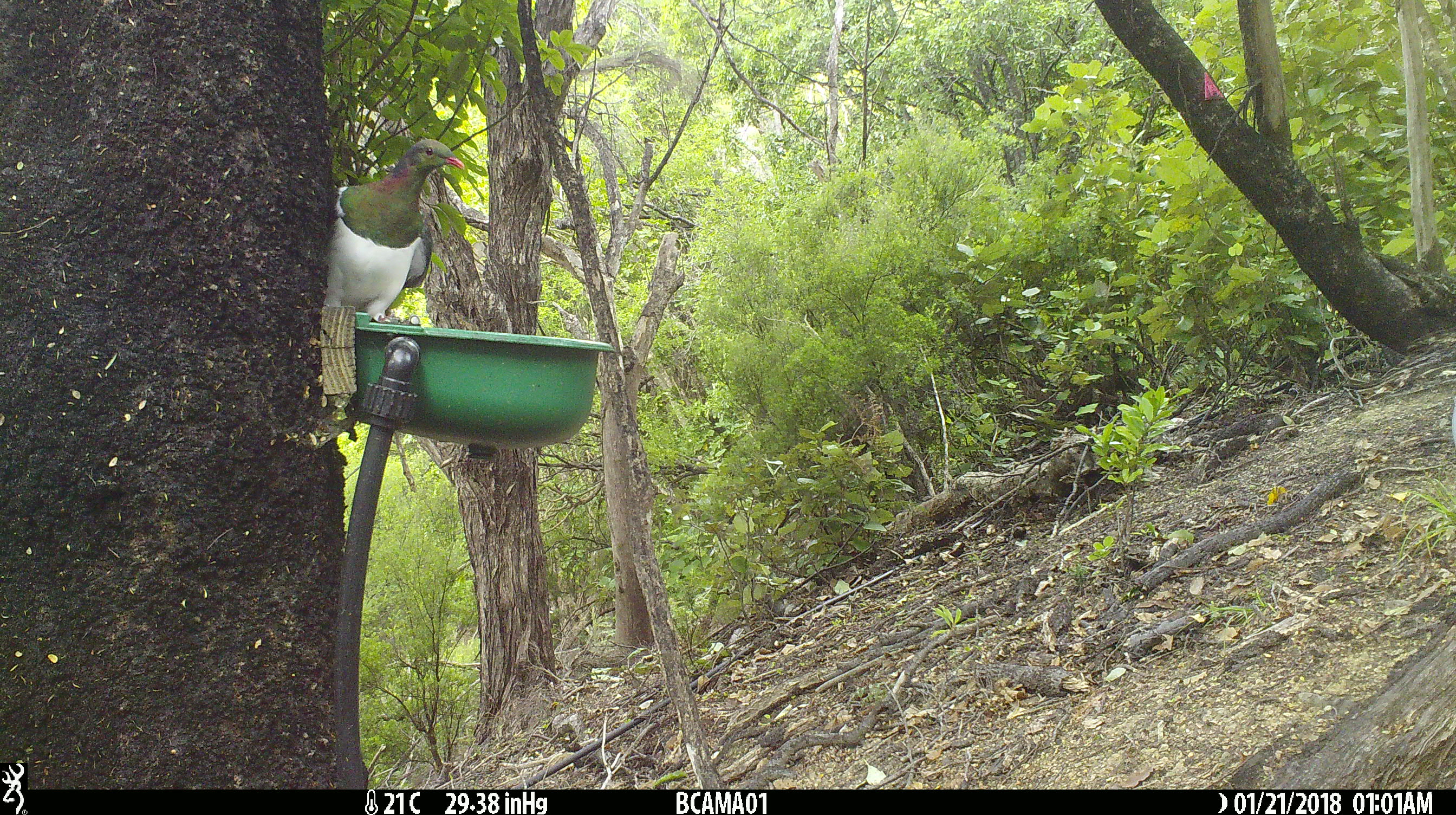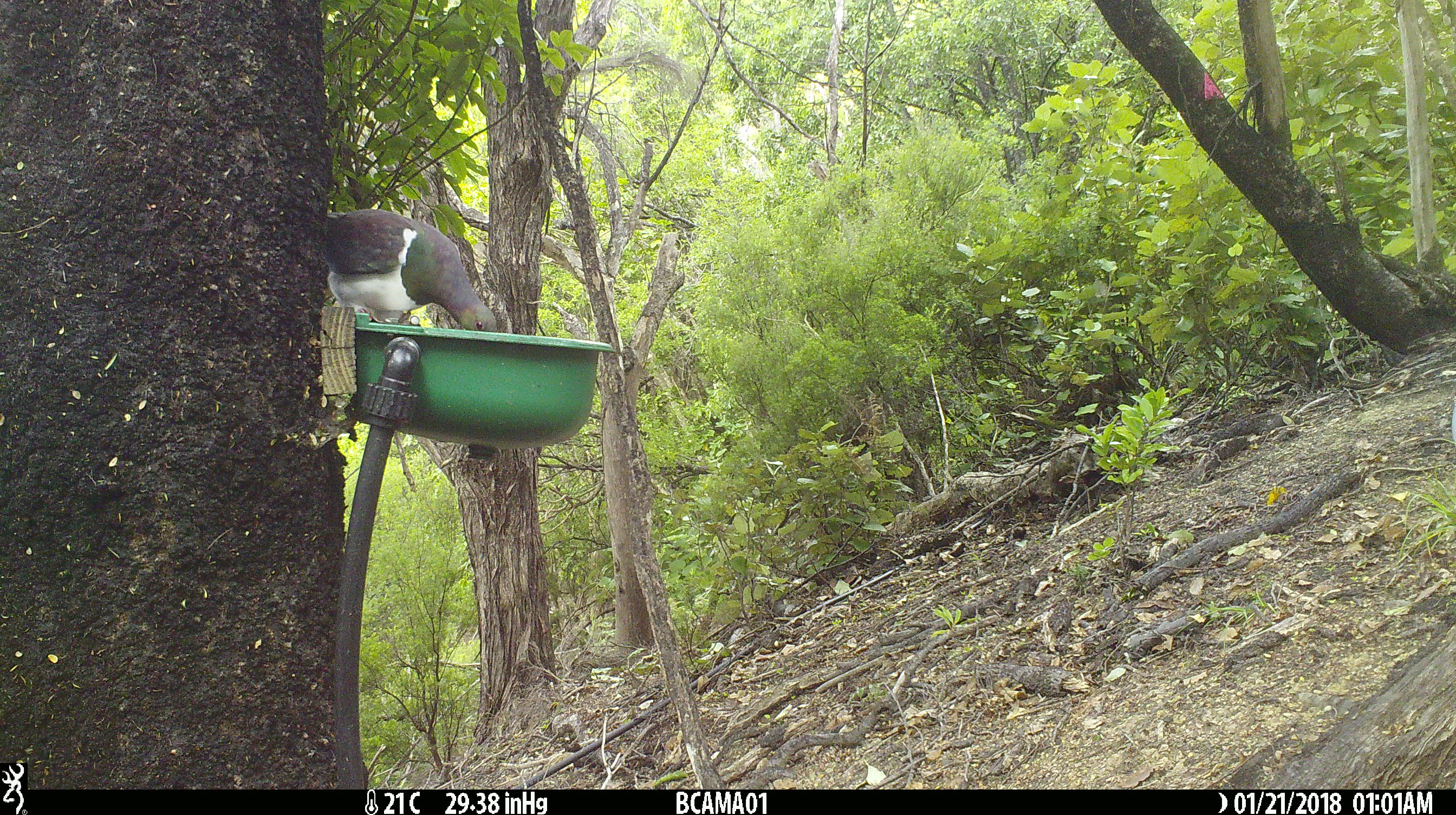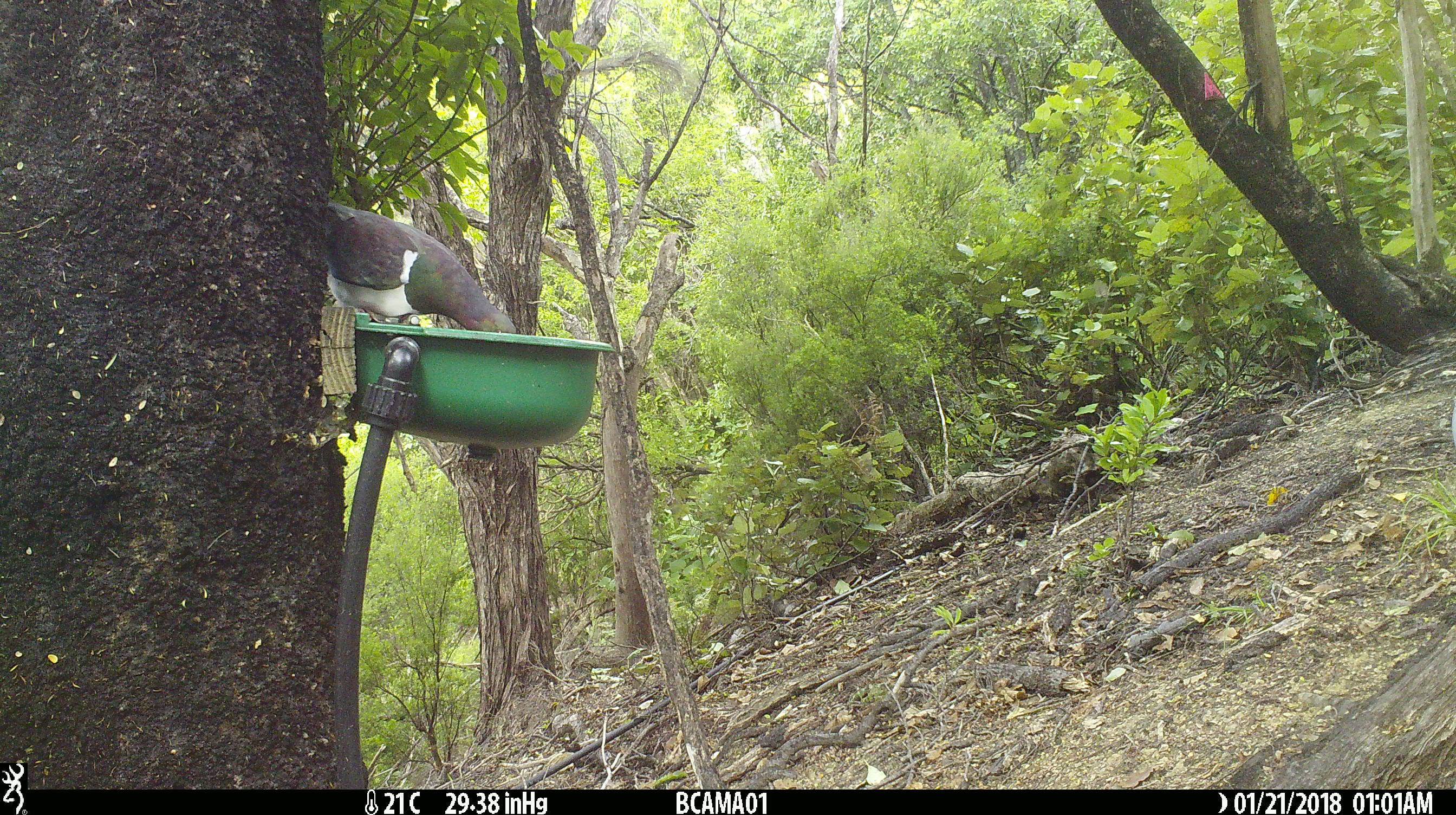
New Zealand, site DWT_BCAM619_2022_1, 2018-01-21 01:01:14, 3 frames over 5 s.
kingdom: Animalia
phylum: Chordata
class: Aves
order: Columbiformes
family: Columbidae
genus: Hemiphaga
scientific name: Hemiphaga novaeseelandiae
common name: new zealand pigeon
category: kereru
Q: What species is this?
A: Kereru (new zealand pigeon) (Hemiphaga novaeseelandiae).